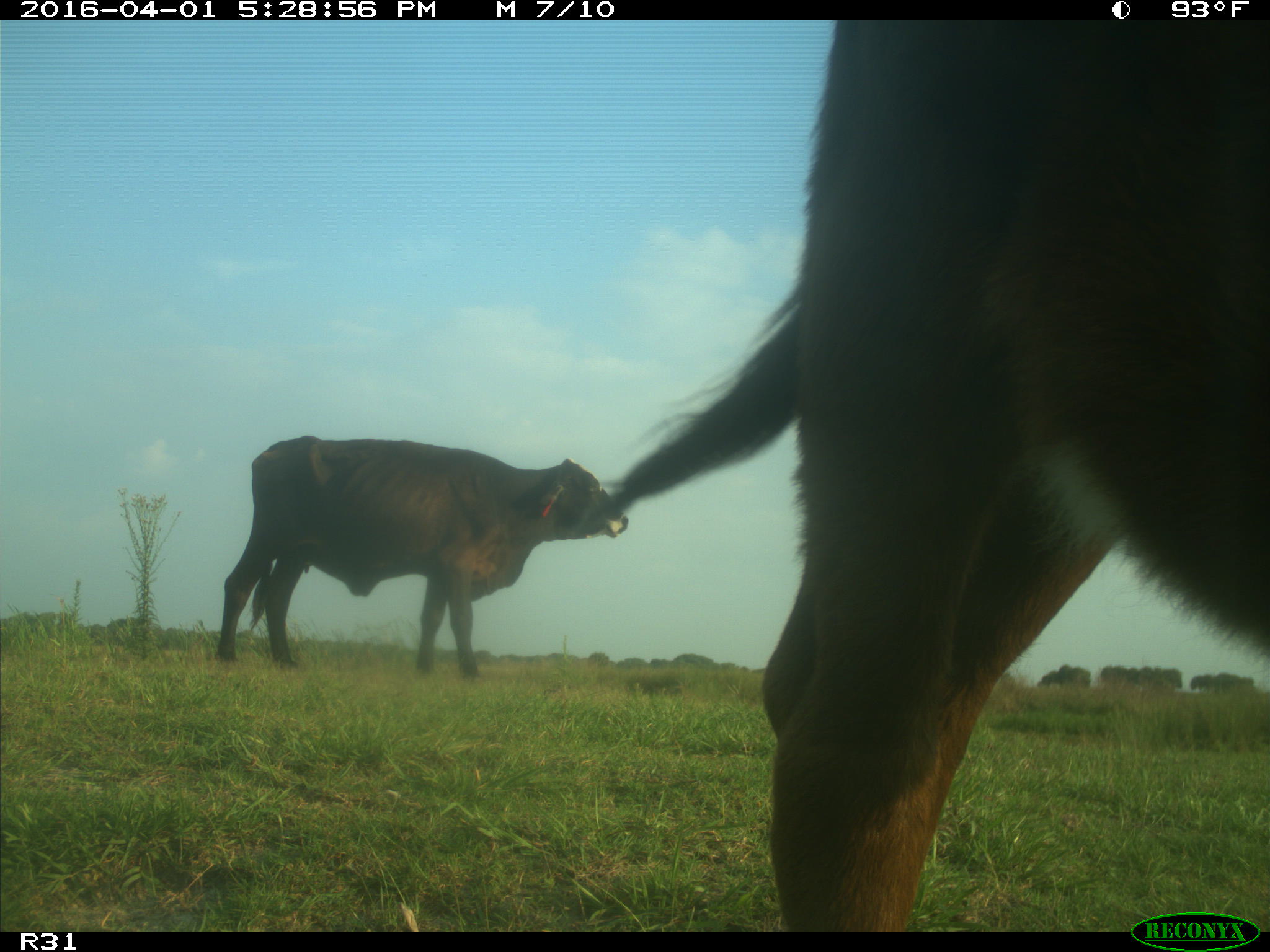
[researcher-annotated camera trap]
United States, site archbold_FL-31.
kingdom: Animalia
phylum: Chordata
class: Mammalia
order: Artiodactyla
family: Bovidae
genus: Bos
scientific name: Bos taurus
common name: domestic cow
Bos taurus (domestic cow).